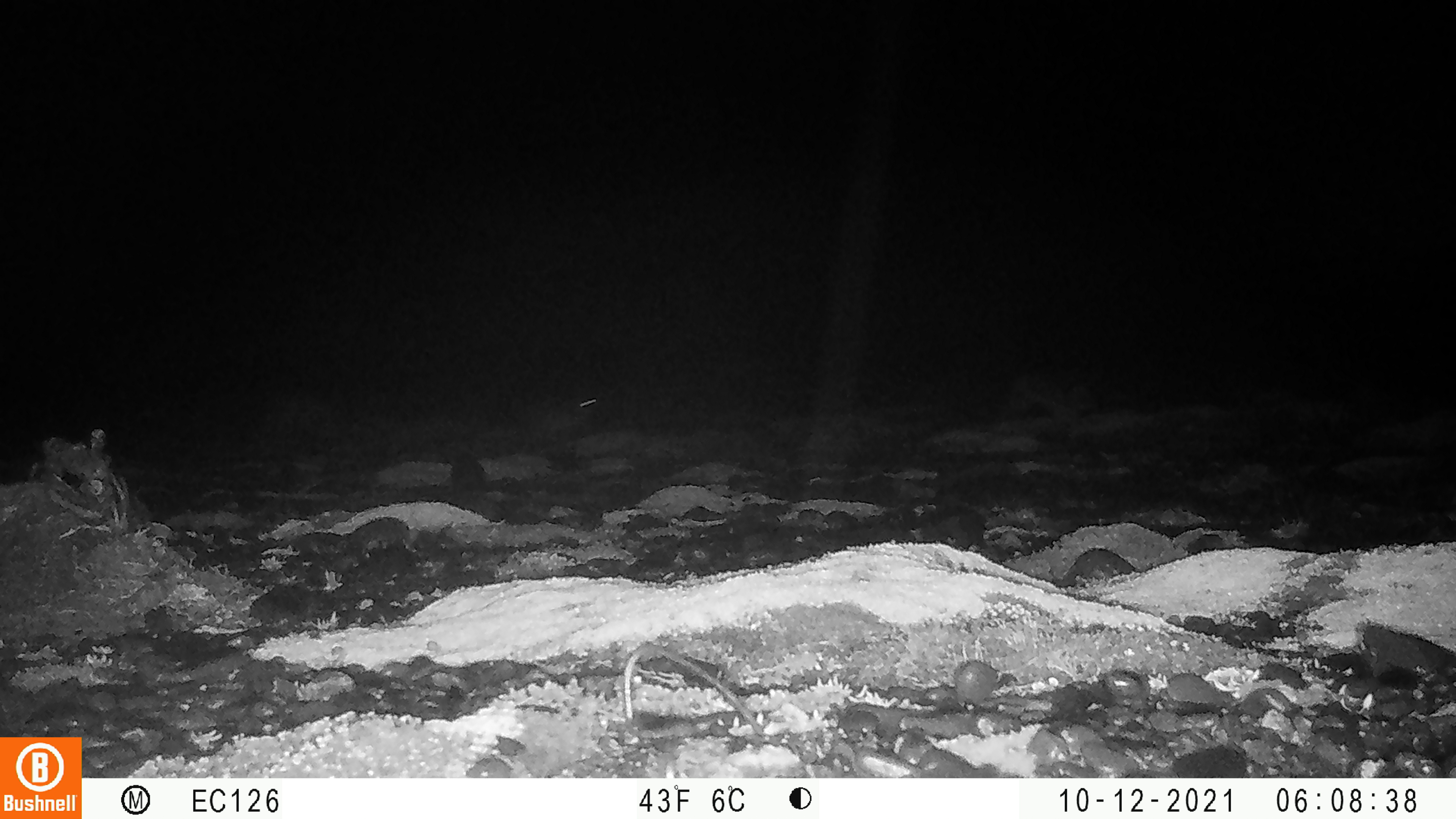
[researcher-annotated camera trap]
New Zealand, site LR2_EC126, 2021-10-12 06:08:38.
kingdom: Animalia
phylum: Chordata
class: Mammalia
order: Lagomorpha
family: Leporidae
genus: Oryctolagus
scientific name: Oryctolagus cuniculus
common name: european rabbit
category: rabbit